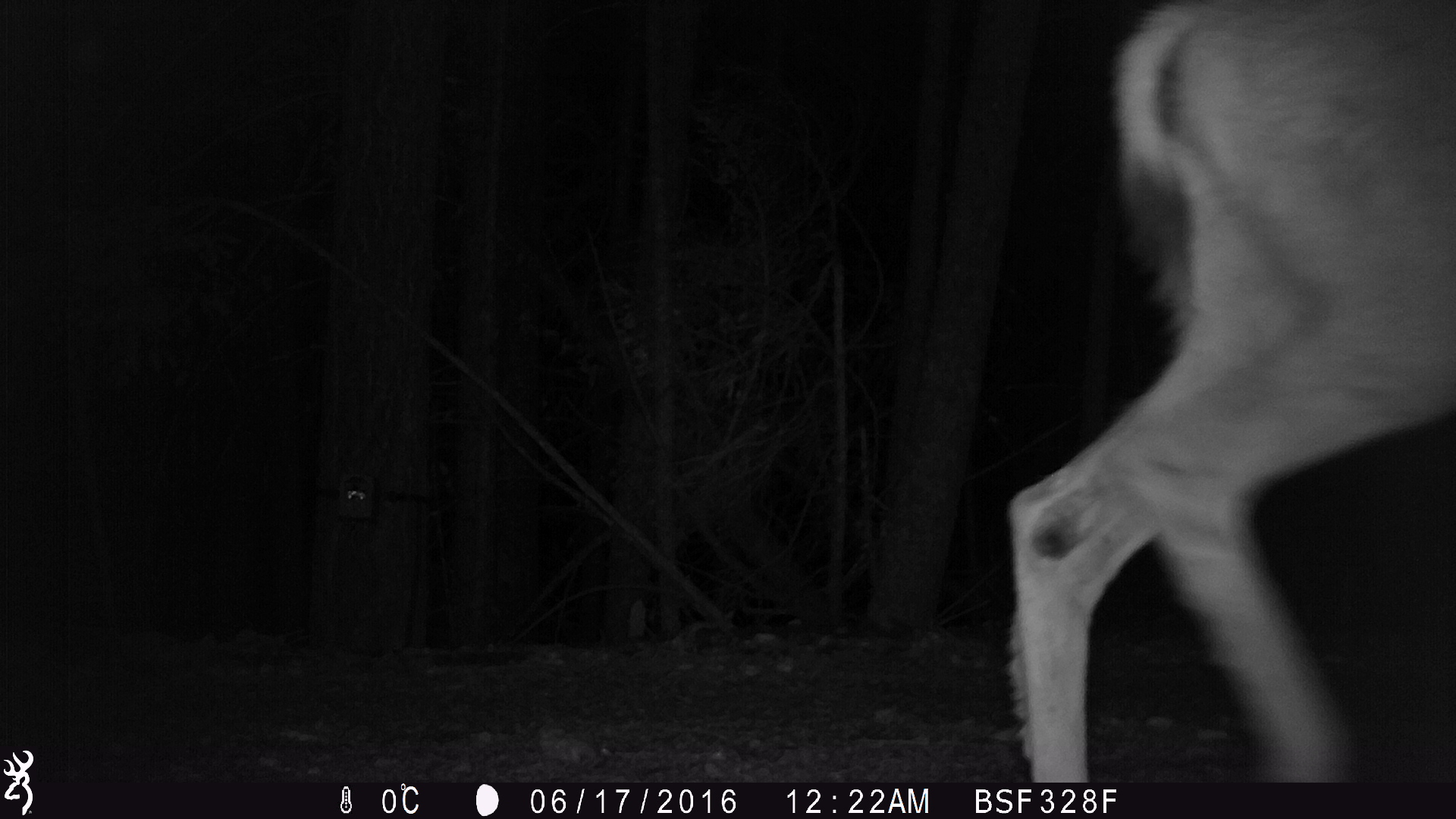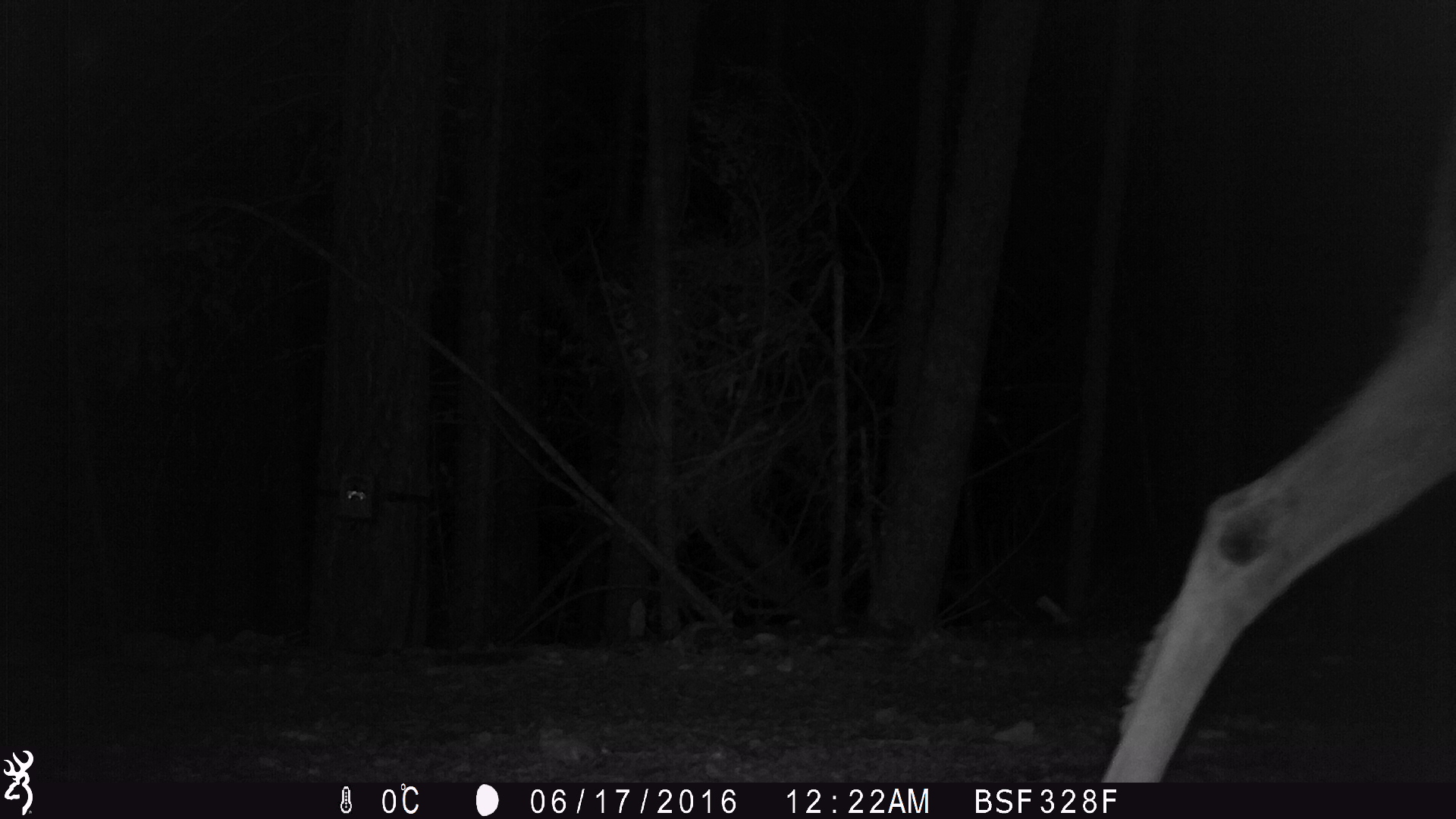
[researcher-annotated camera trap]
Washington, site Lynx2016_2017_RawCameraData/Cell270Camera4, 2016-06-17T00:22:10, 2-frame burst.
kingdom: Animalia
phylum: Chordata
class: Mammalia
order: Artiodactyla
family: Cervidae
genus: Odocoileus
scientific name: Odocoileus hemionus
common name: mule deer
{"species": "Odocoileus hemionus (mule deer)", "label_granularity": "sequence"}